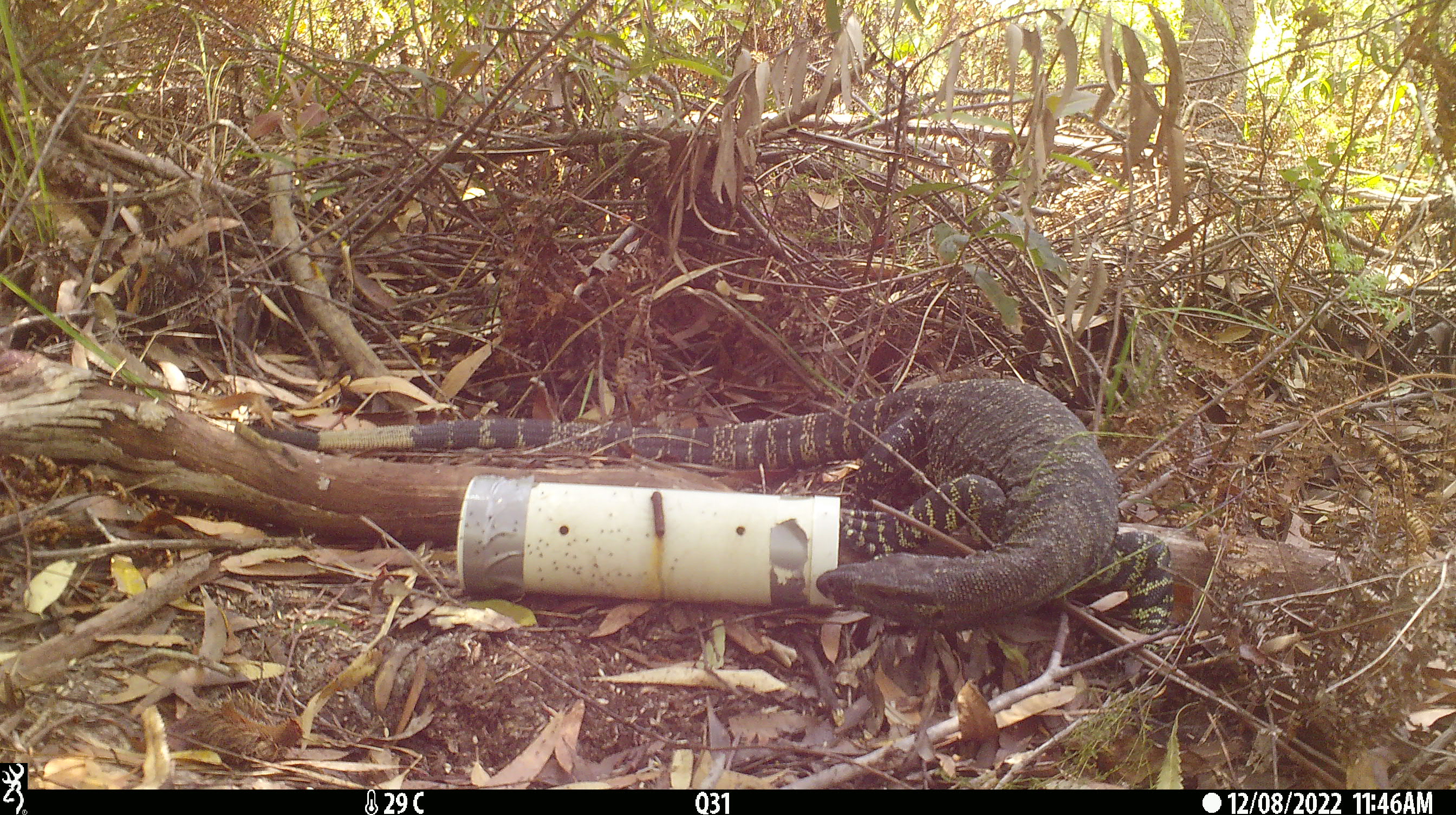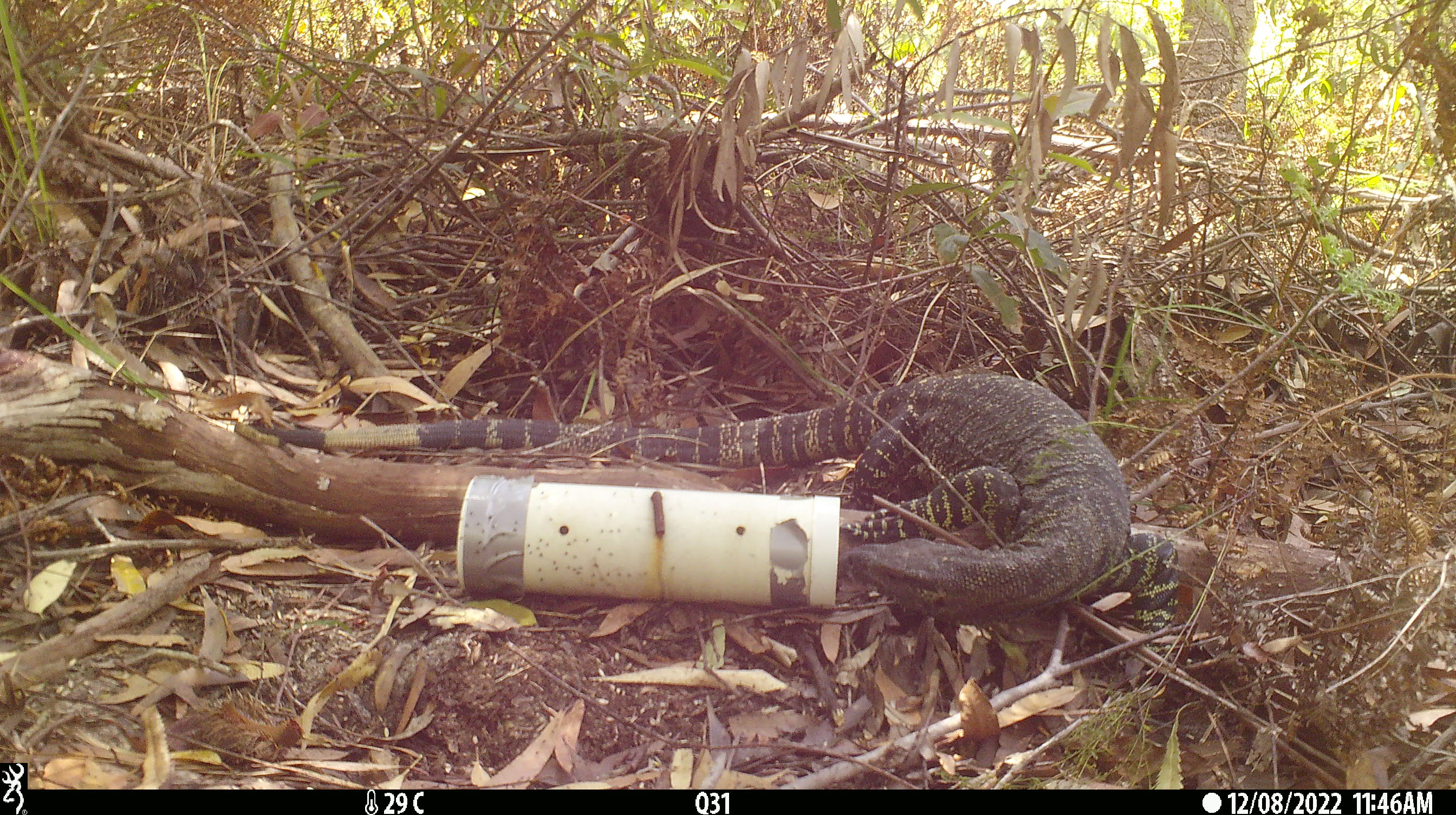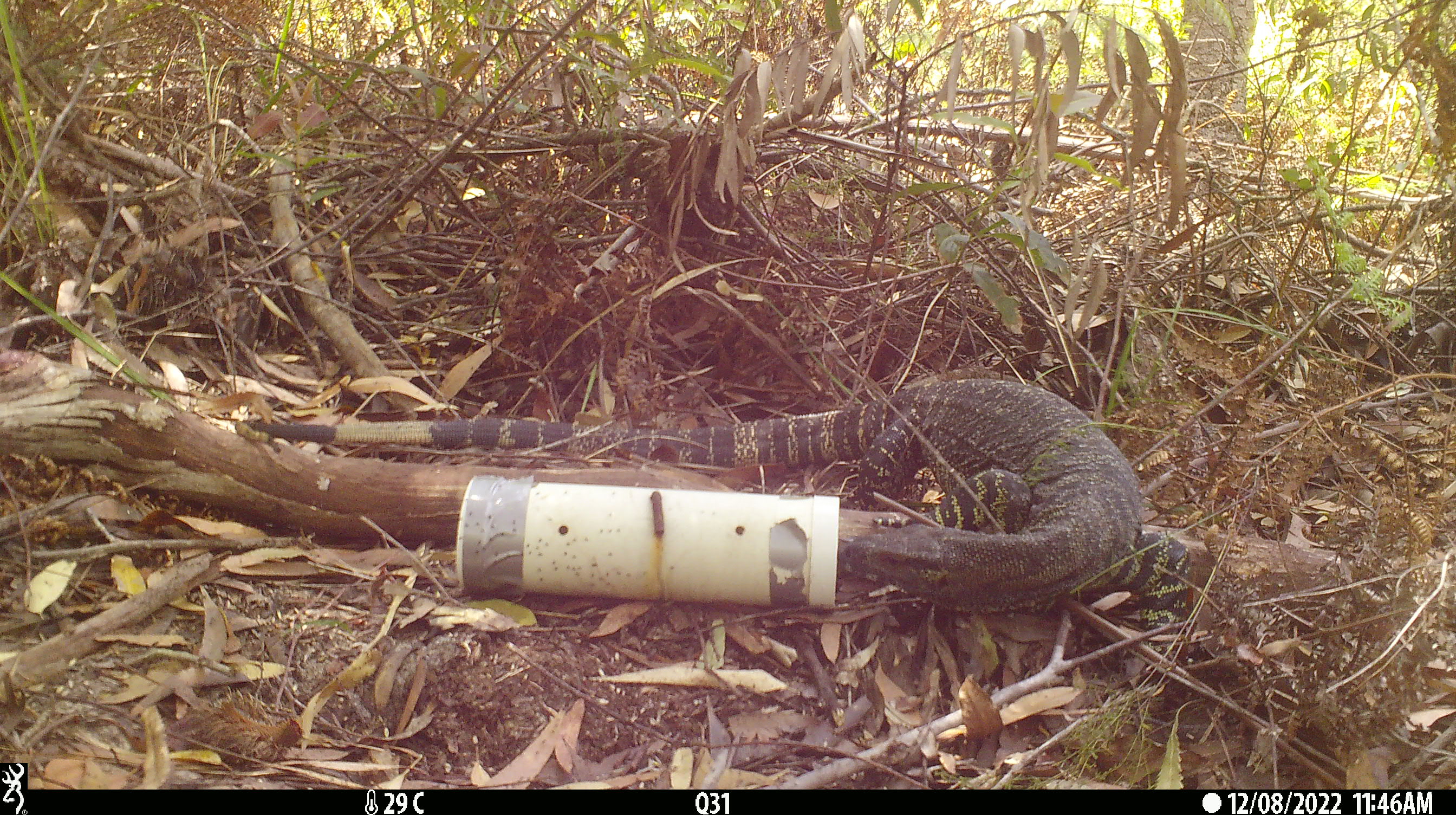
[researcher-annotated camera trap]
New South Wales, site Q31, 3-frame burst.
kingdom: Animalia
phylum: Chordata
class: Reptilia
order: Squamata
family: Varanidae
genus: Varanus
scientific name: Varanus varius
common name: lace monitor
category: goanna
Goanna (lace monitor) (Varanus varius).